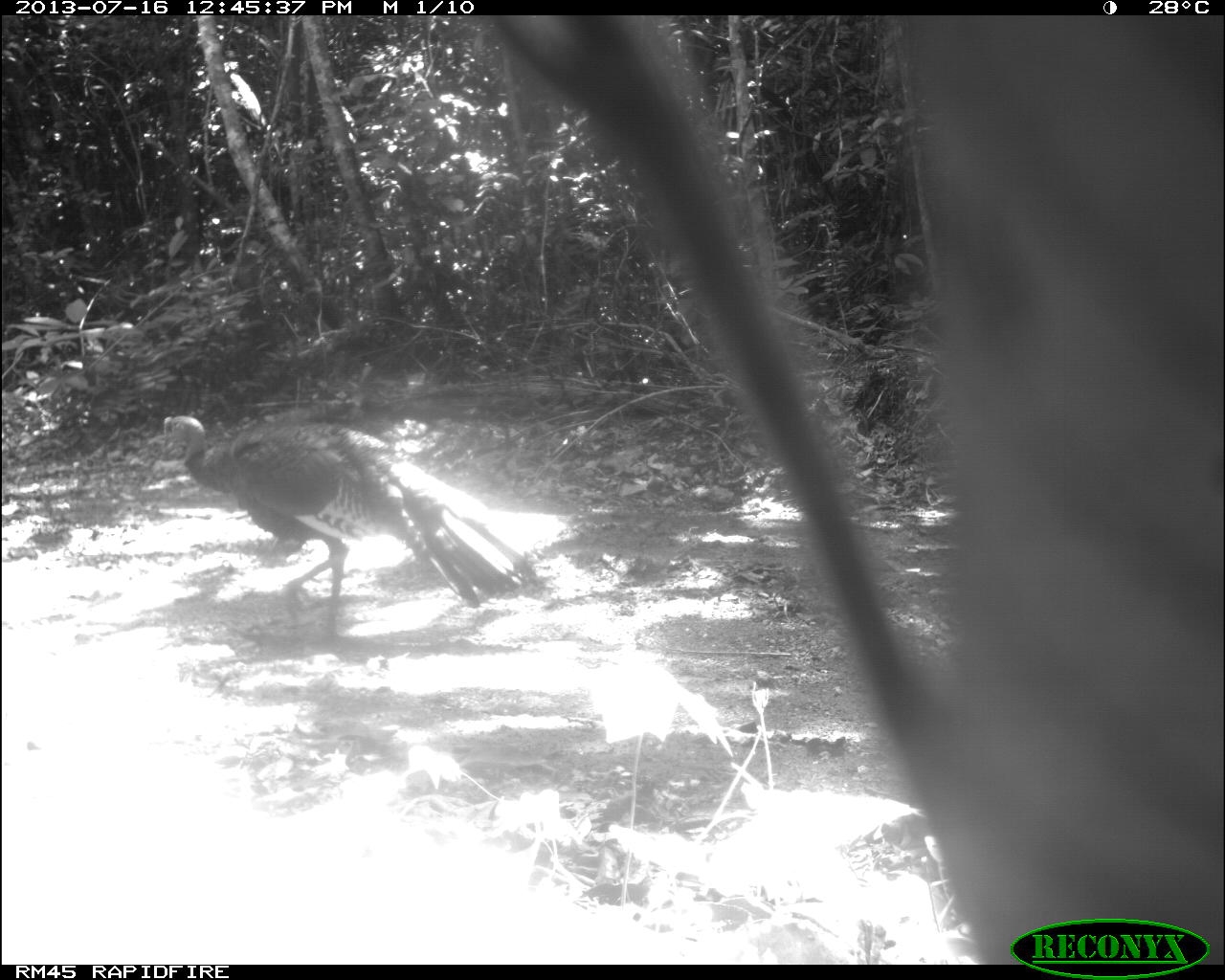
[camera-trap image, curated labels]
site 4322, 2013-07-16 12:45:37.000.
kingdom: Animalia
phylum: Chordata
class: Aves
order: Galliformes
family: Phasianidae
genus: Meleagris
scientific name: Meleagris ocellata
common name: ocellated turkey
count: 1